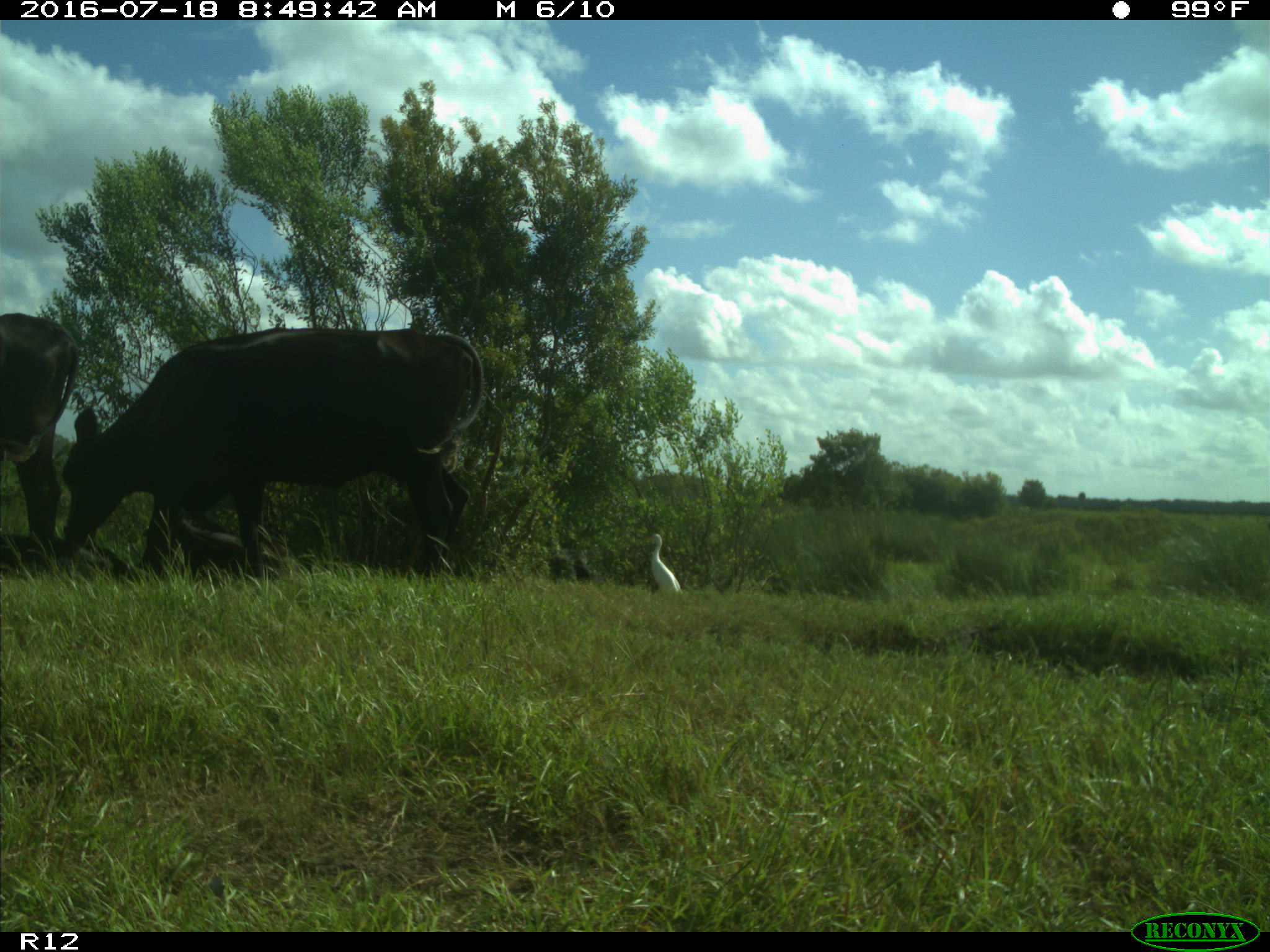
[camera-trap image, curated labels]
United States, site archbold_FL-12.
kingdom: Animalia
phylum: Chordata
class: Mammalia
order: Artiodactyla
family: Bovidae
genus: Bos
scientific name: Bos taurus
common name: domestic cow